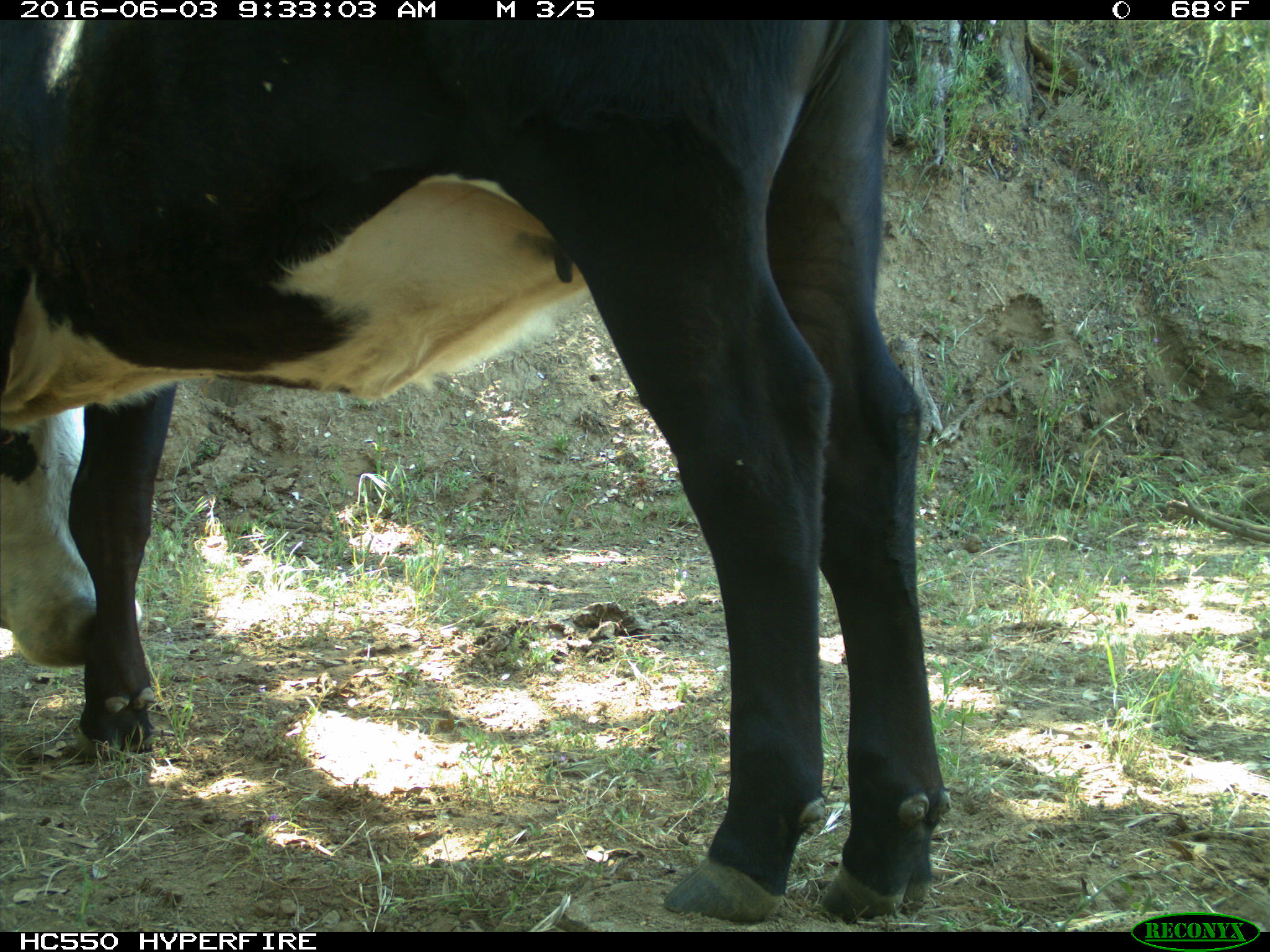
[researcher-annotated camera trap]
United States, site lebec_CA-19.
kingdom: Animalia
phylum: Chordata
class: Mammalia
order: Artiodactyla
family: Bovidae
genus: Bos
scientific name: Bos taurus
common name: domestic cow